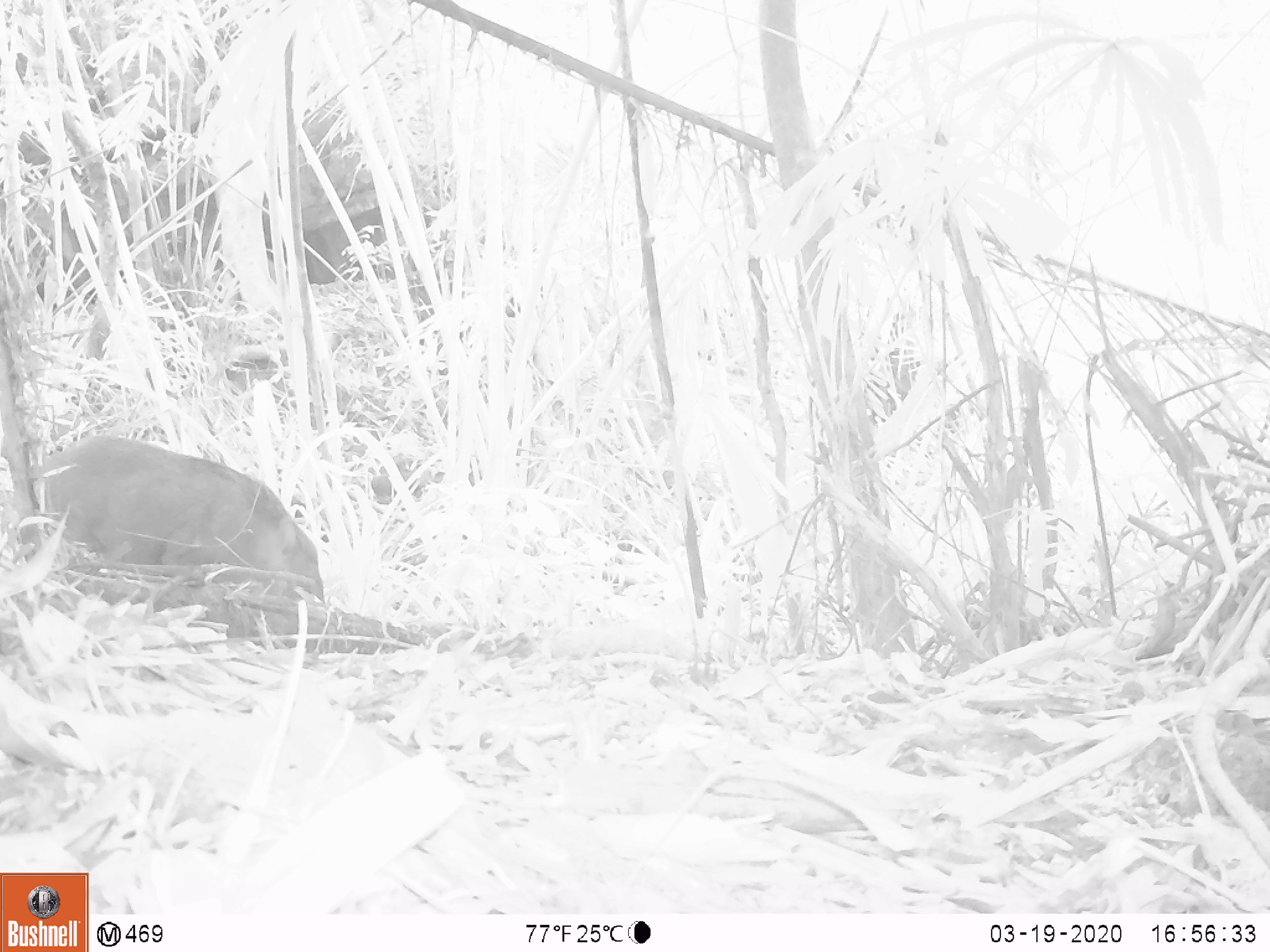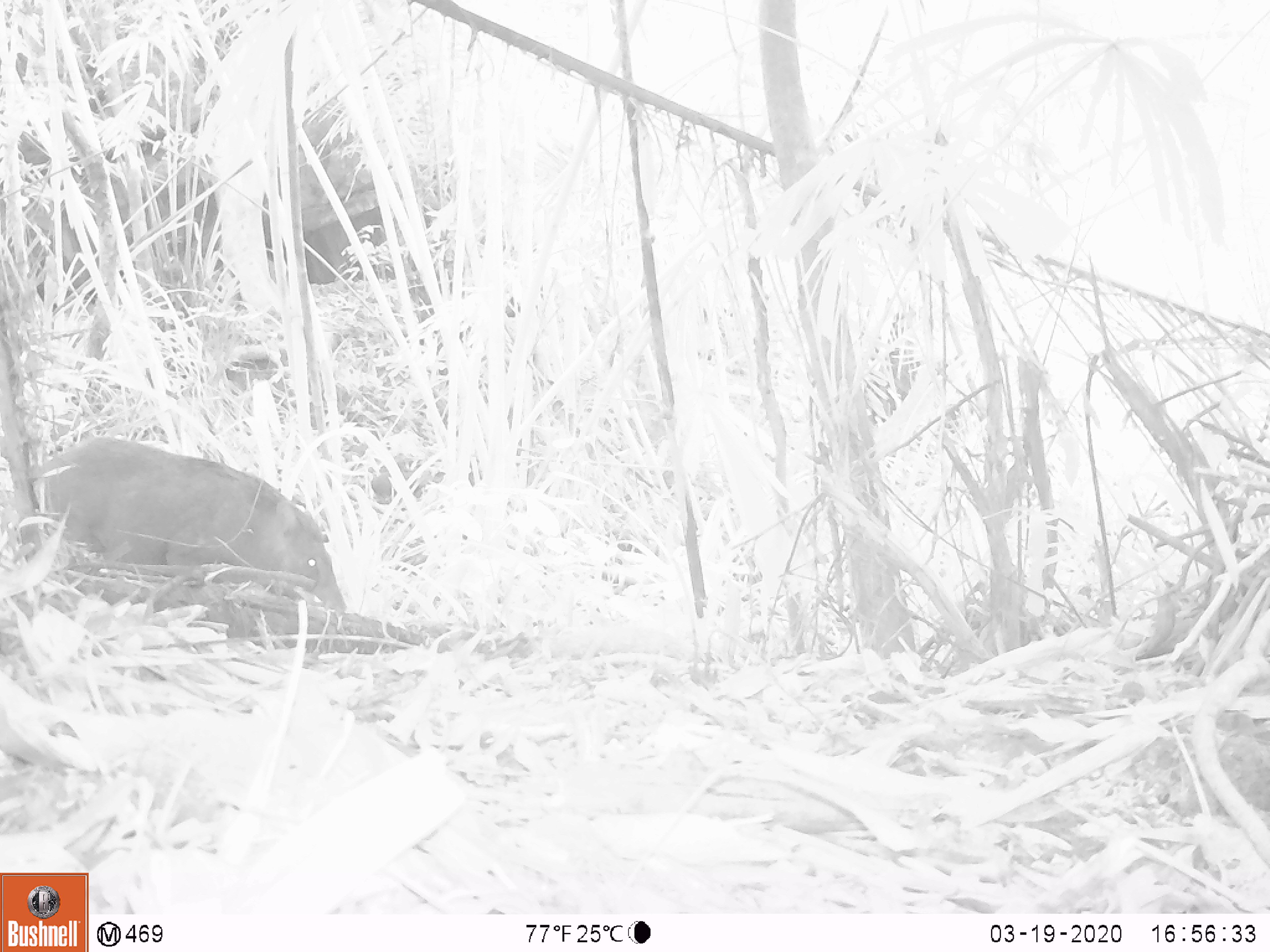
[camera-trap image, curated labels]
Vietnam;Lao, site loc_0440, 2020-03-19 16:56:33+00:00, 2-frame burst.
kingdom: Animalia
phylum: Chordata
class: Mammalia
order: Artiodactyla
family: Suidae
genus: Sus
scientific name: Sus scrofa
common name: eurasian wild pig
Eurasian wild pig (Sus scrofa). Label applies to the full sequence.